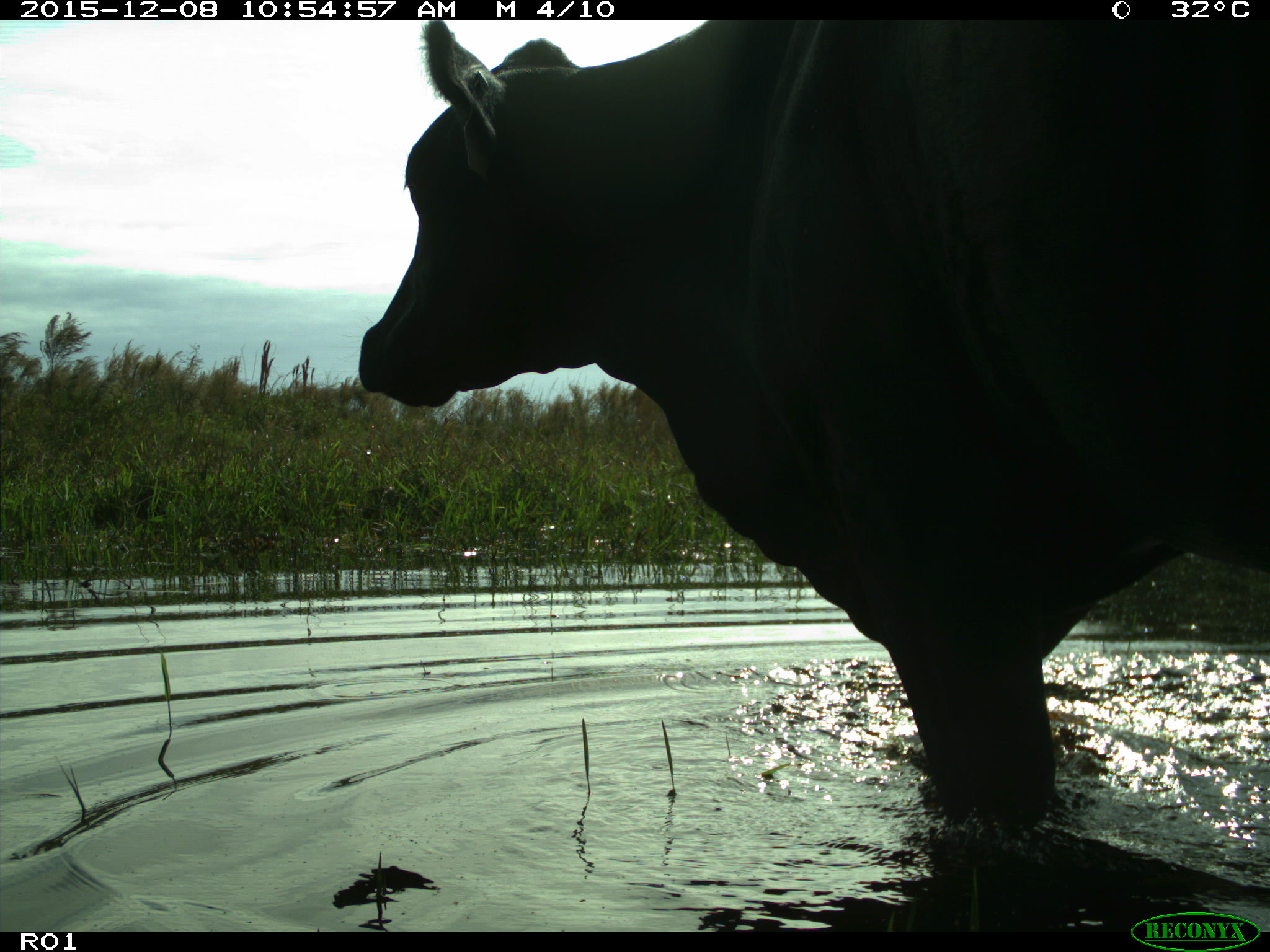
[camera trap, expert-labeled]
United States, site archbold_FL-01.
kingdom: Animalia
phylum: Chordata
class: Mammalia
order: Artiodactyla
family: Bovidae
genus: Bos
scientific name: Bos taurus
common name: domestic cow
Bos taurus (domestic cow).